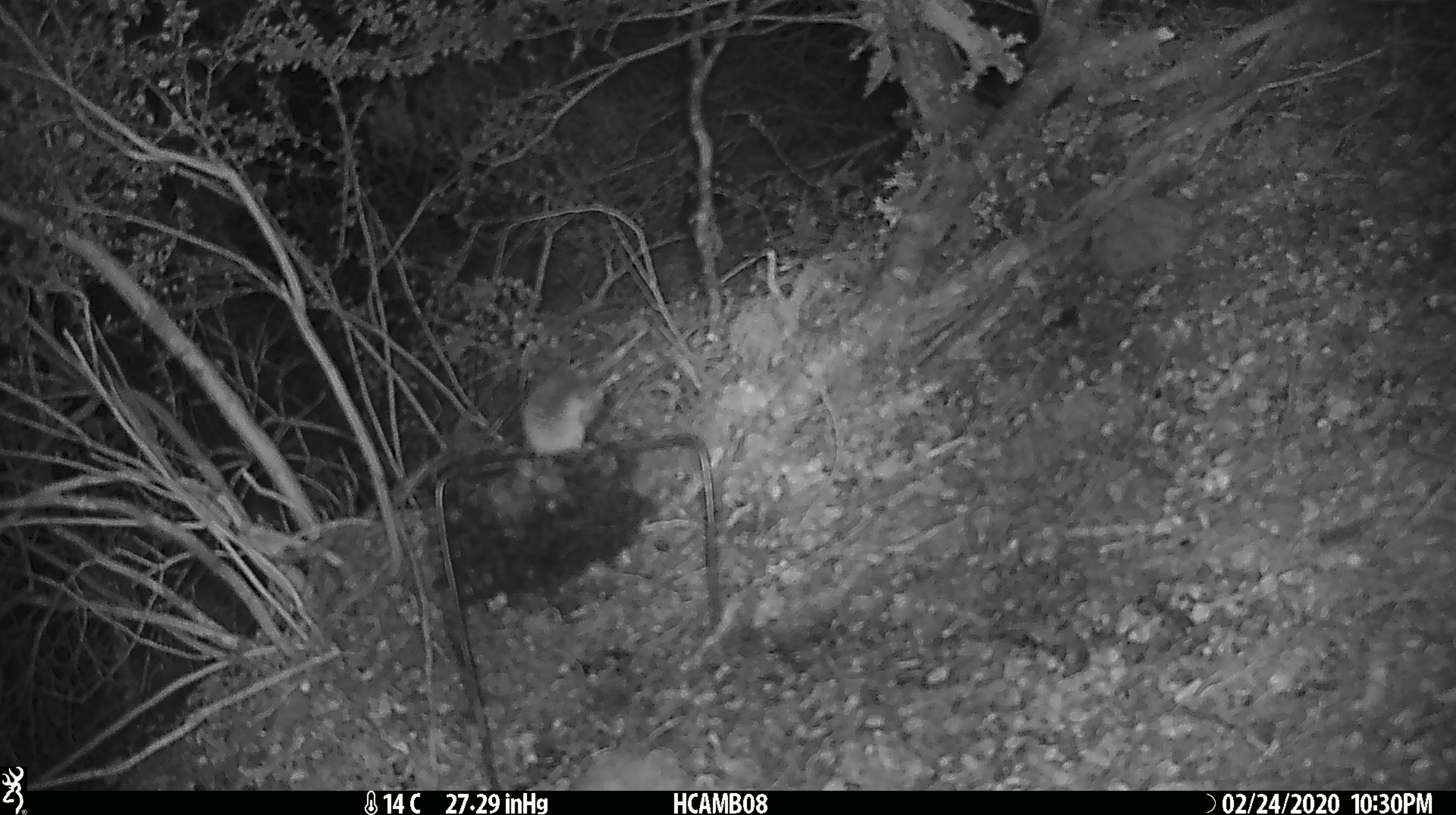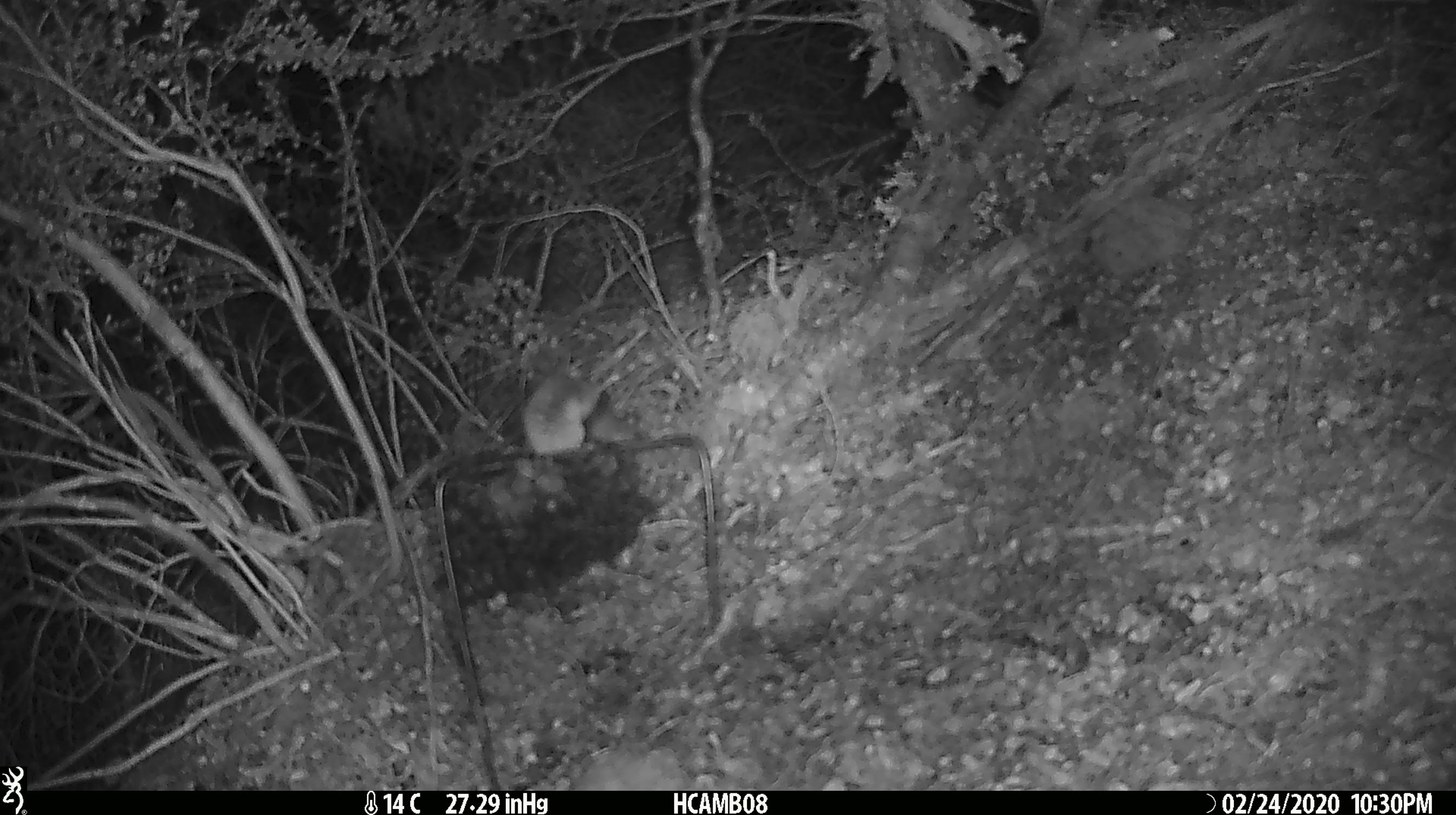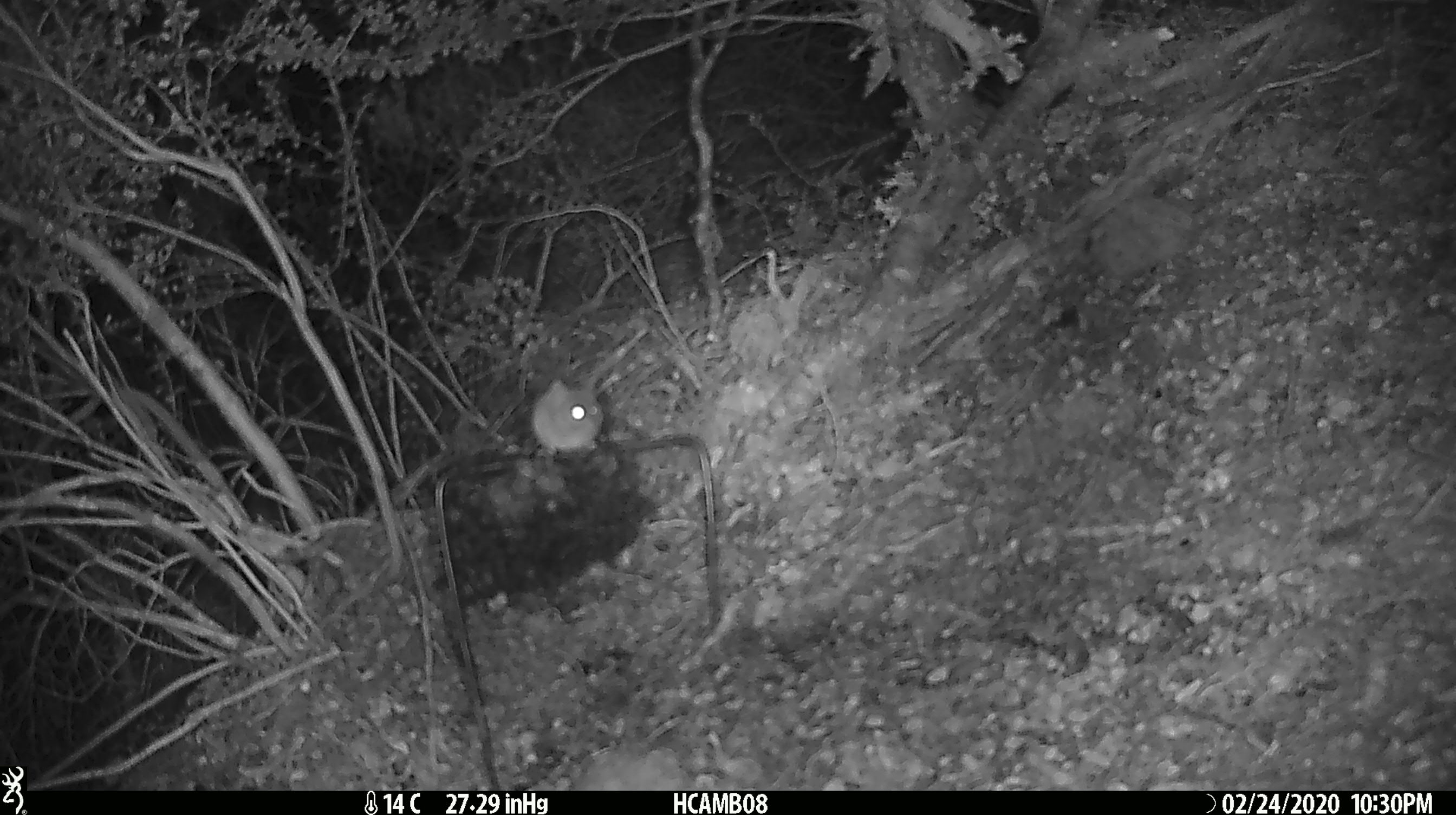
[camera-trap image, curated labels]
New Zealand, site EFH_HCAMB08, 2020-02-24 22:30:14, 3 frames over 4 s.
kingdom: Animalia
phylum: Chordata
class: Mammalia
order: Rodentia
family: Muridae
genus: Mus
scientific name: Mus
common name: mouse